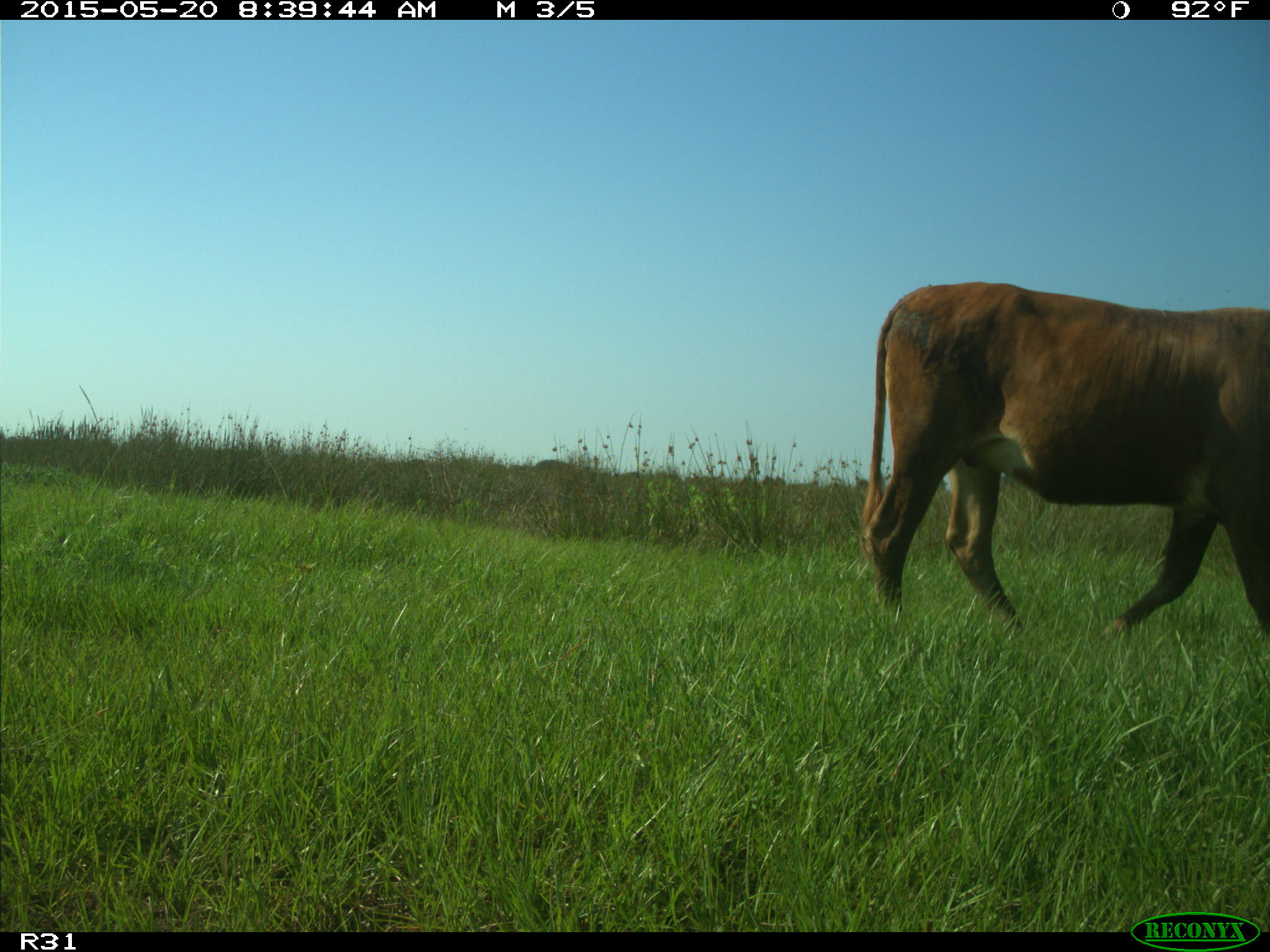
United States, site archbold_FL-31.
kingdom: Animalia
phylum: Chordata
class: Mammalia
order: Artiodactyla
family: Bovidae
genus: Bos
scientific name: Bos taurus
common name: domestic cow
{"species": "Bos taurus (domestic cow)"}